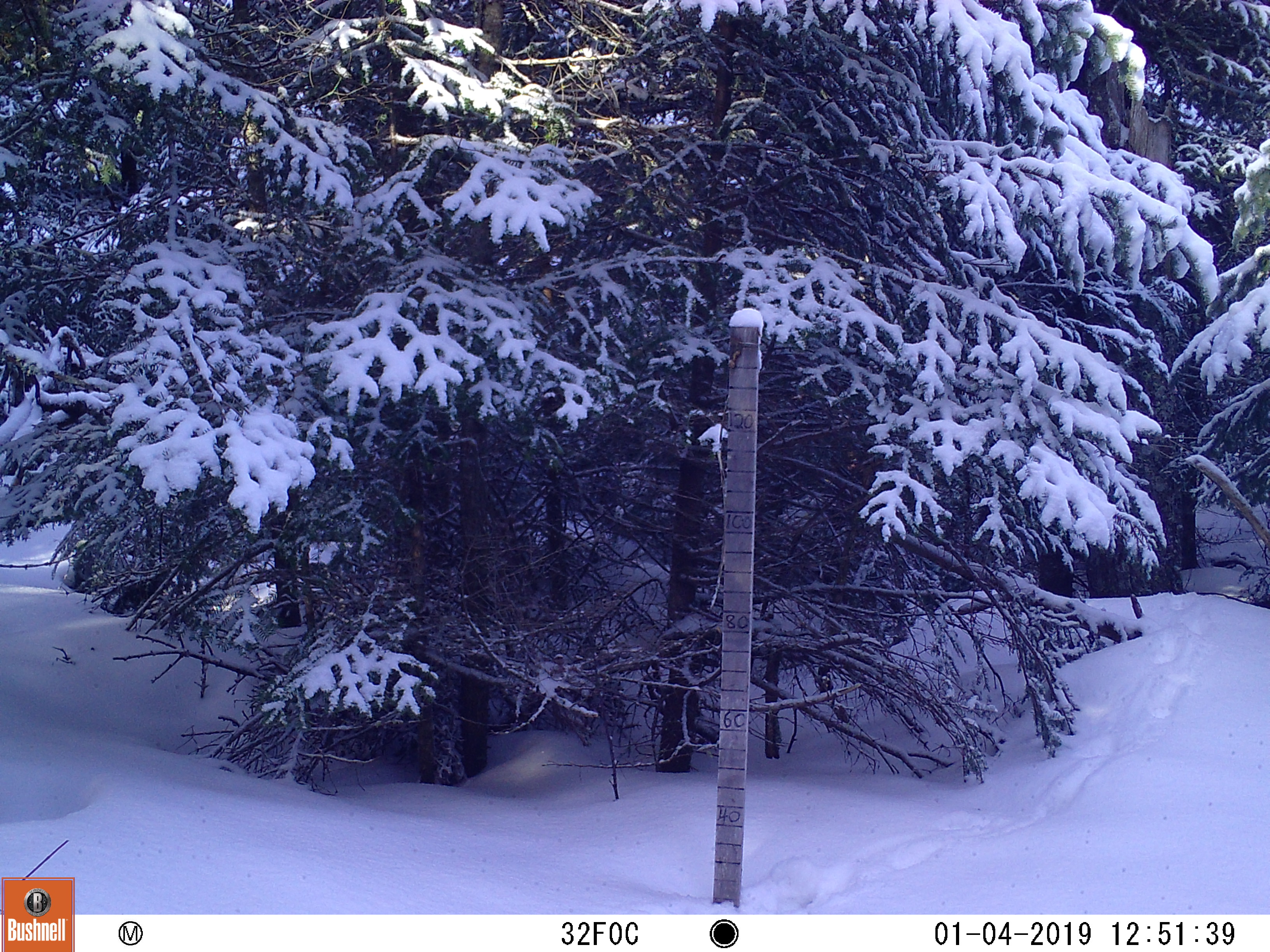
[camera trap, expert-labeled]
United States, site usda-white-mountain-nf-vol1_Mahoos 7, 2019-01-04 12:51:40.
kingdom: Animalia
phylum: Chordata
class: Mammalia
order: Carnivora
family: Mustelidae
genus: Pekania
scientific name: Pekania pennanti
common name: fisher